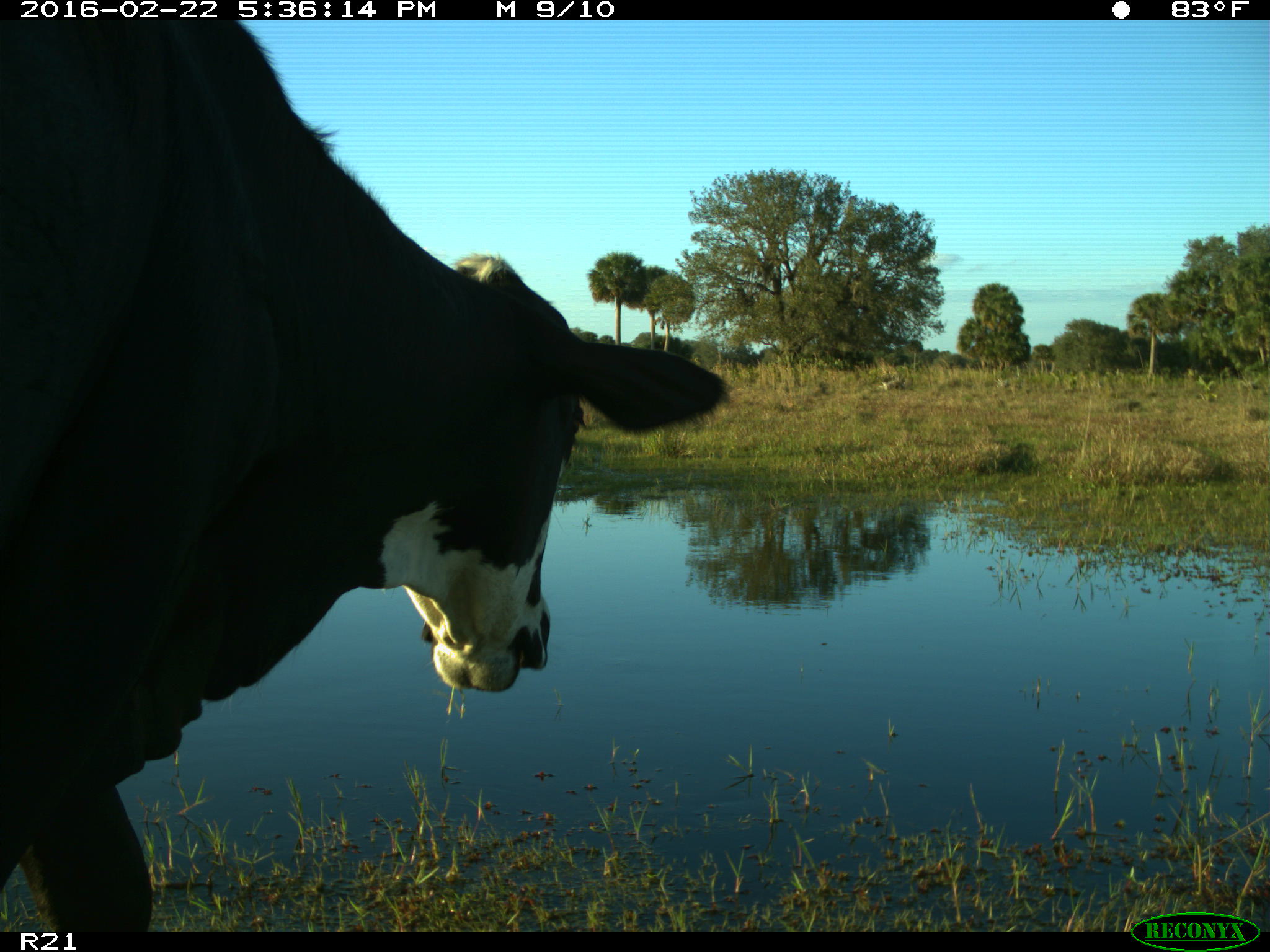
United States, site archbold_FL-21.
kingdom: Animalia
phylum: Chordata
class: Mammalia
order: Artiodactyla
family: Bovidae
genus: Bos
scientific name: Bos taurus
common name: domestic cow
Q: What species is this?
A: Bos taurus (domestic cow).